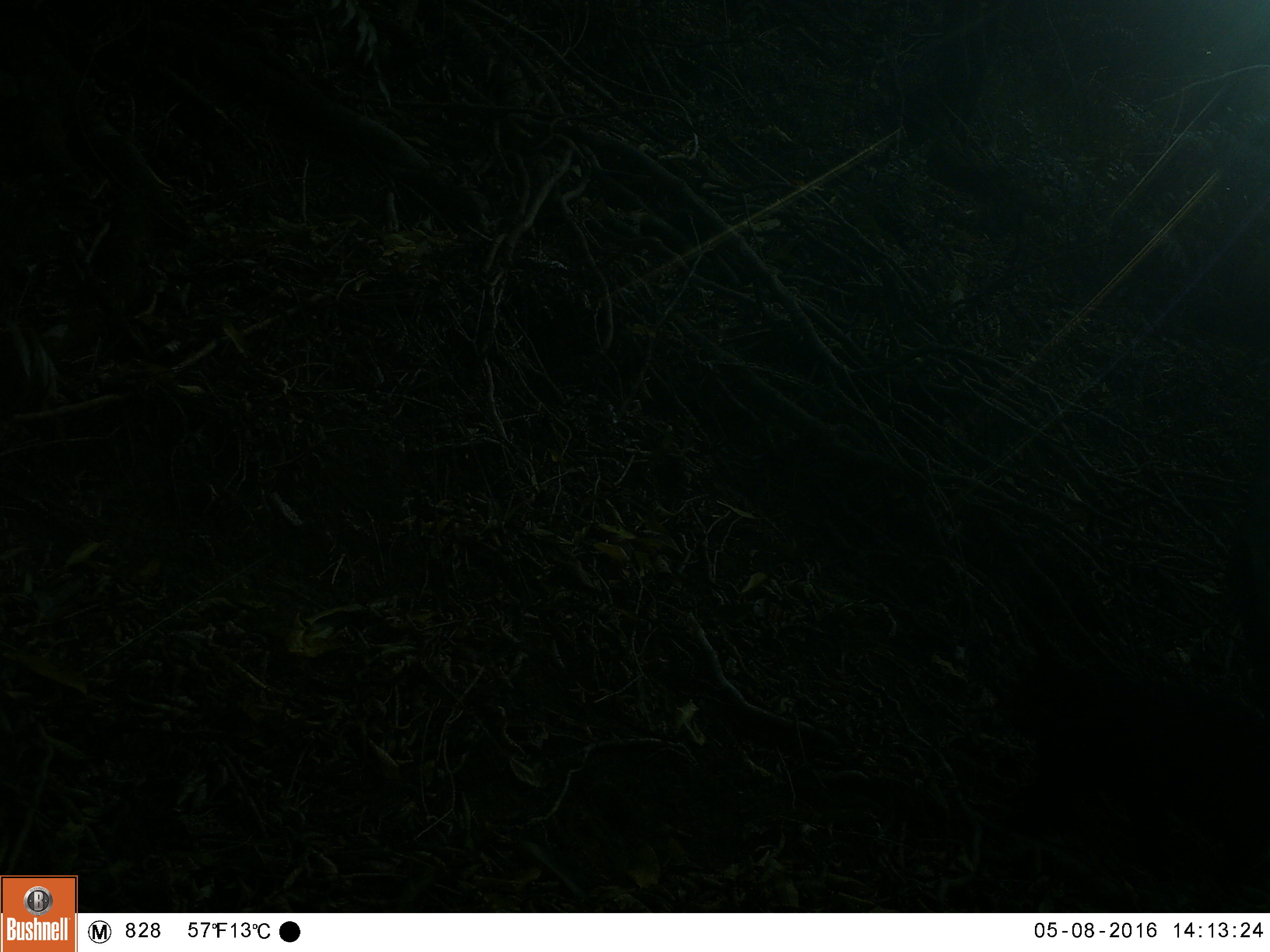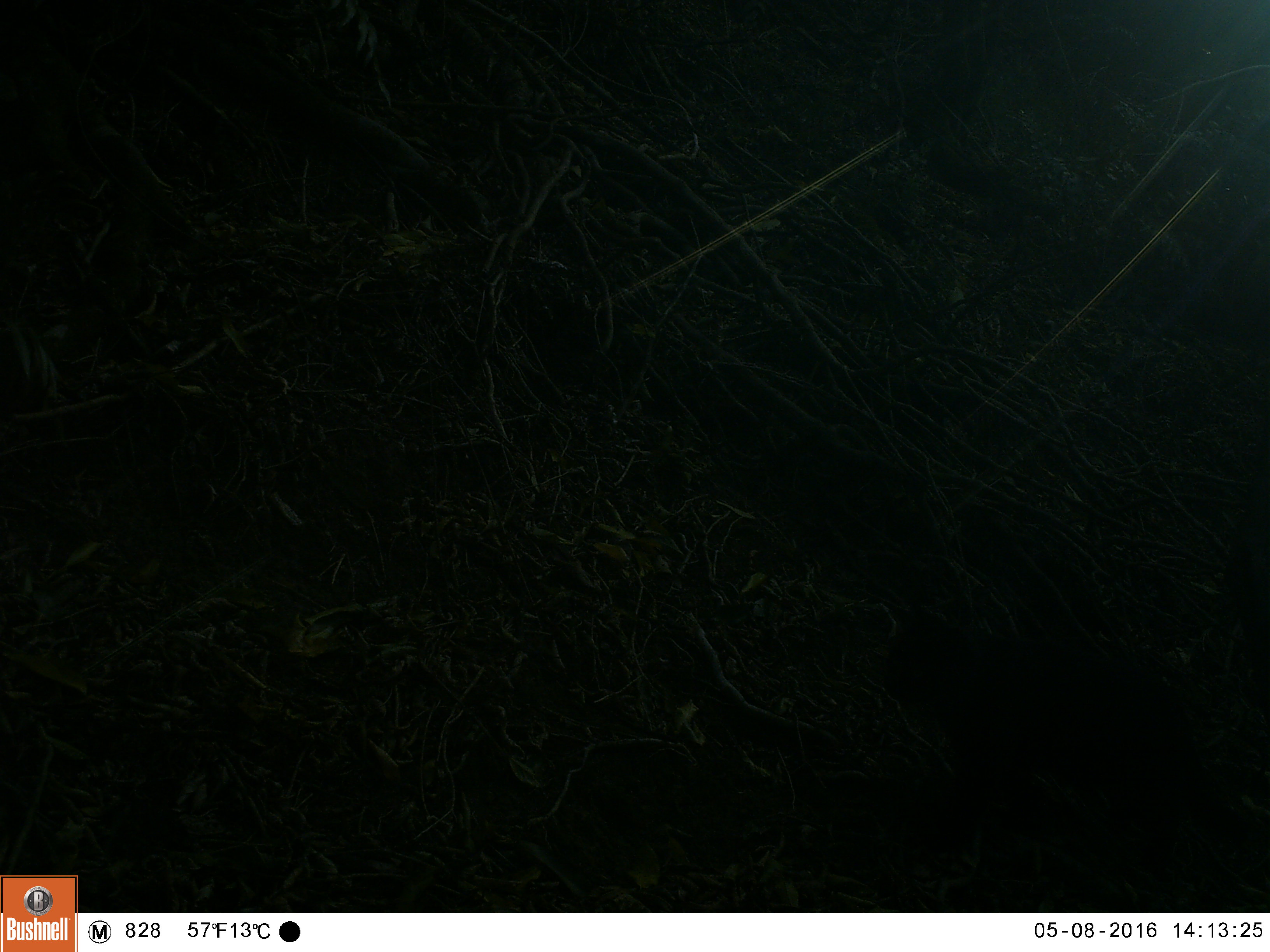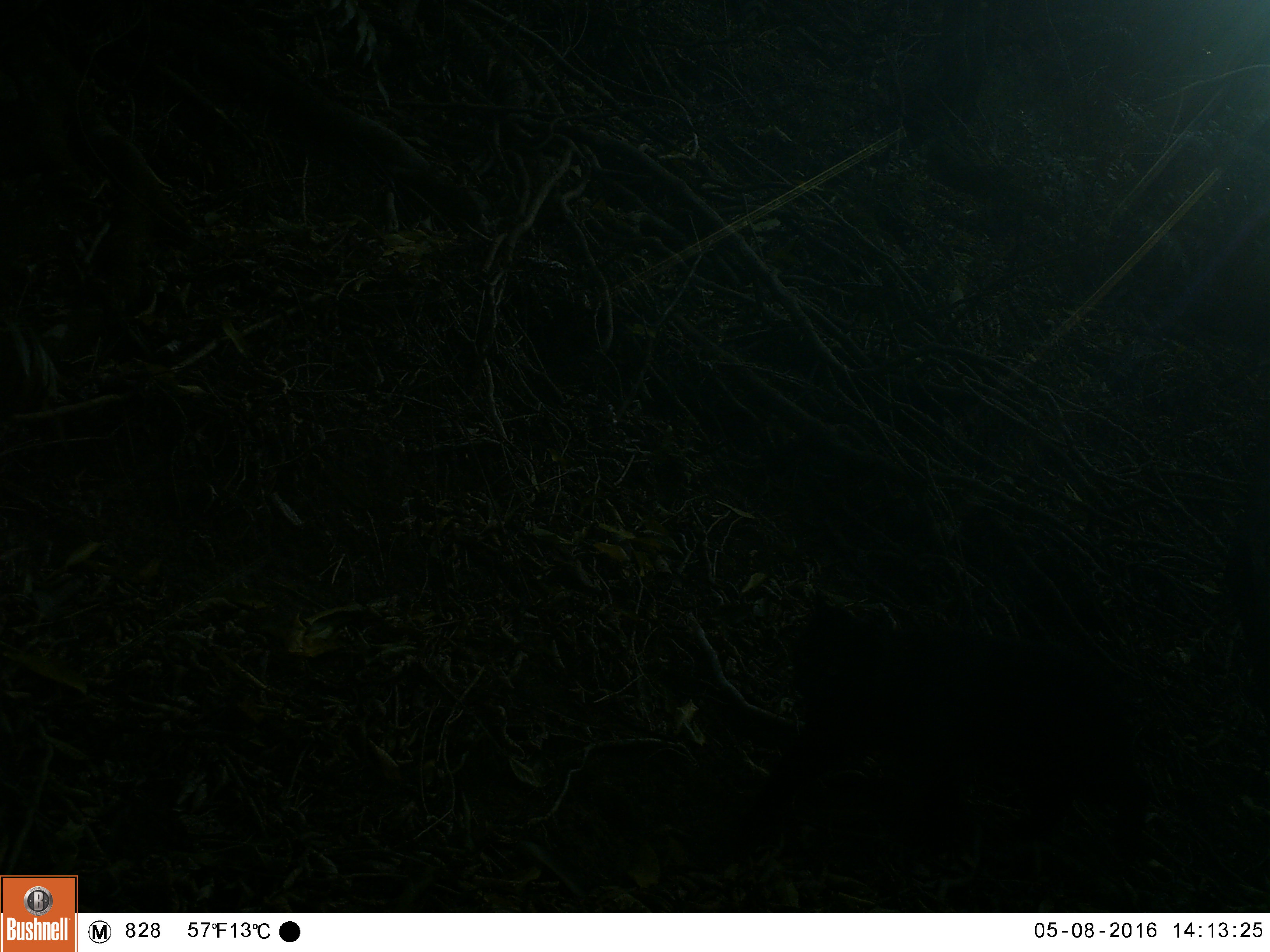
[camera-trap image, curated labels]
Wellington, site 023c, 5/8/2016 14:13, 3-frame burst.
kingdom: Animalia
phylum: Chordata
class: Mammalia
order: Carnivora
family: Felidae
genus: Felis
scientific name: Felis catus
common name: cat